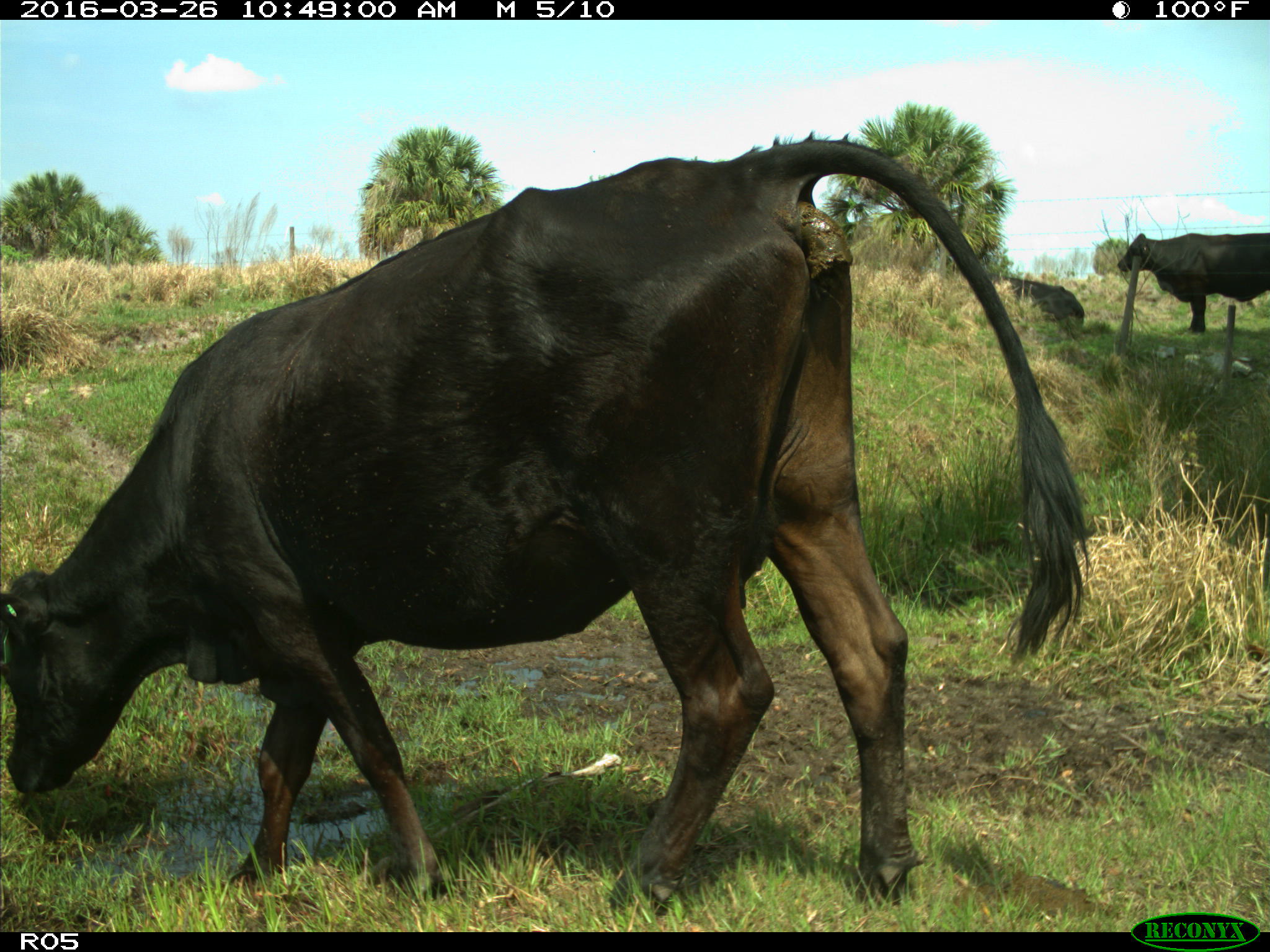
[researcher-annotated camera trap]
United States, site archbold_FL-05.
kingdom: Animalia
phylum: Chordata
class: Mammalia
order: Artiodactyla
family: Bovidae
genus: Bos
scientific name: Bos taurus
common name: domestic cow